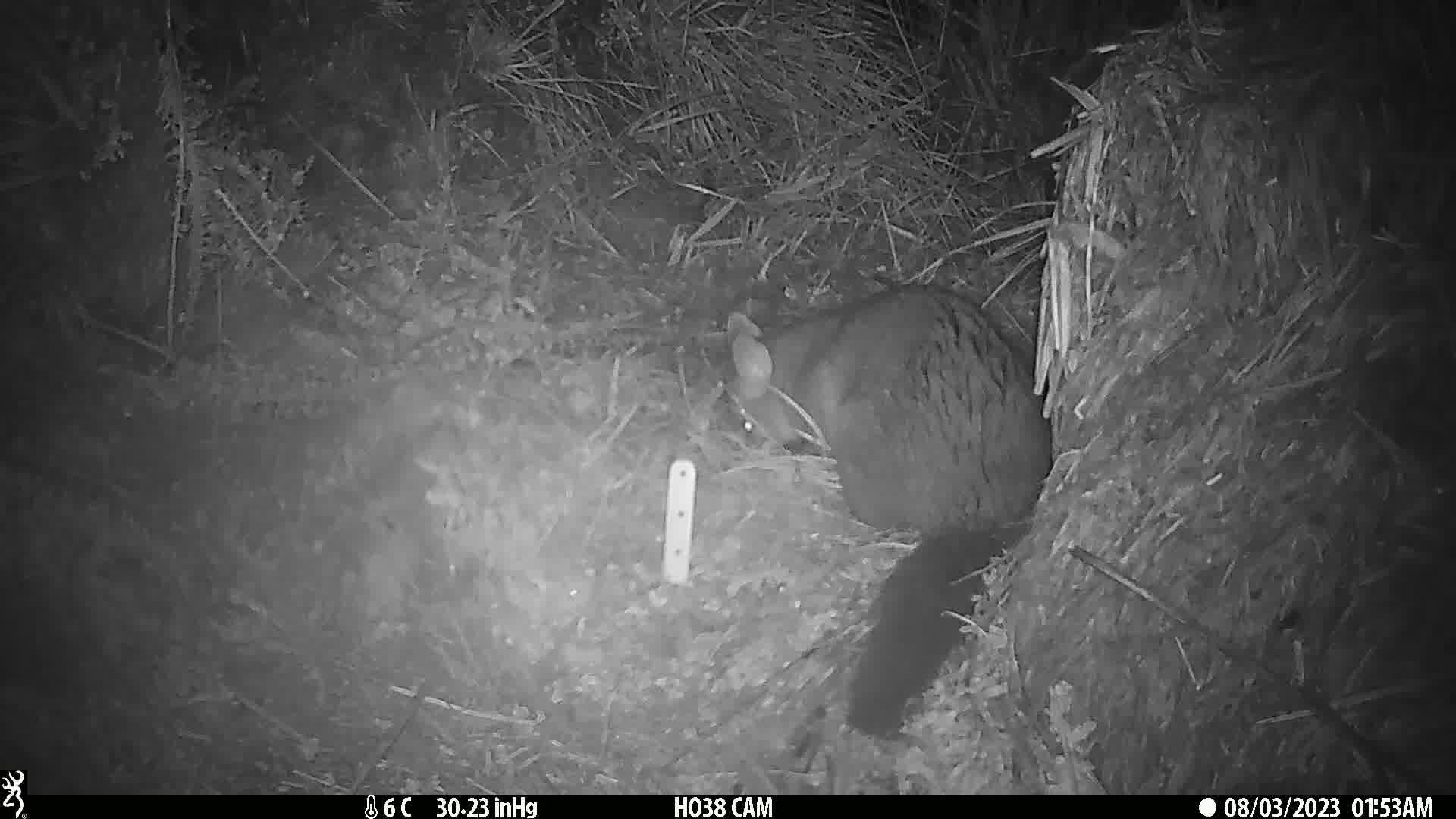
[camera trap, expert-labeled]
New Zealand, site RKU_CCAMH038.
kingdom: Animalia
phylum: Chordata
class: Mammalia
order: Diprotodontia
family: Phalangeridae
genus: Trichosurus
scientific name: Trichosurus vulpecula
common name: common brushtail possum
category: possum